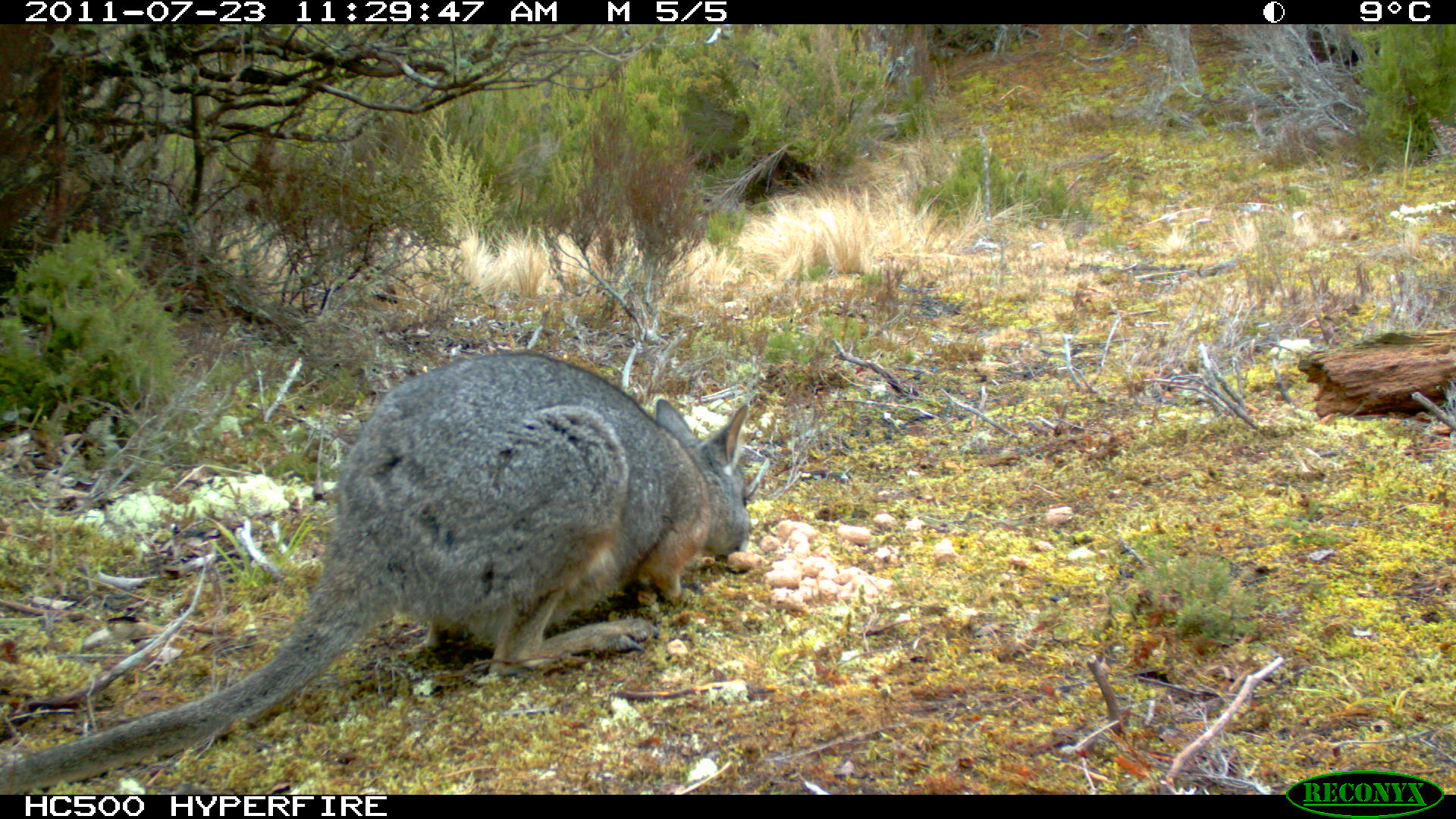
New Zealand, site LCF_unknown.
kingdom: Animalia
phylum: Chordata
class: Mammalia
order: Diprotodontia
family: Macropodidae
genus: Notamacropus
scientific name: Notamacropus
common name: wallaby